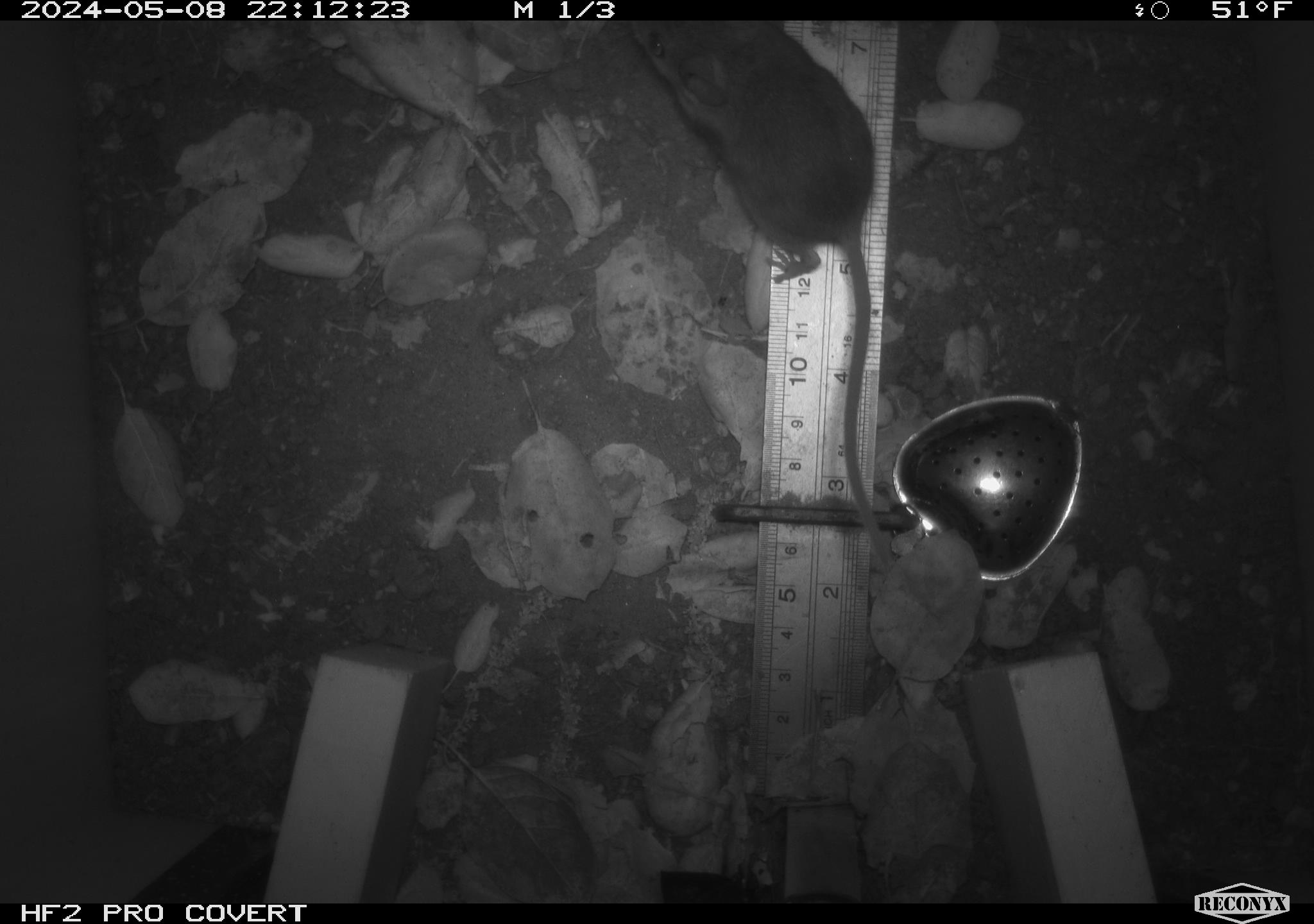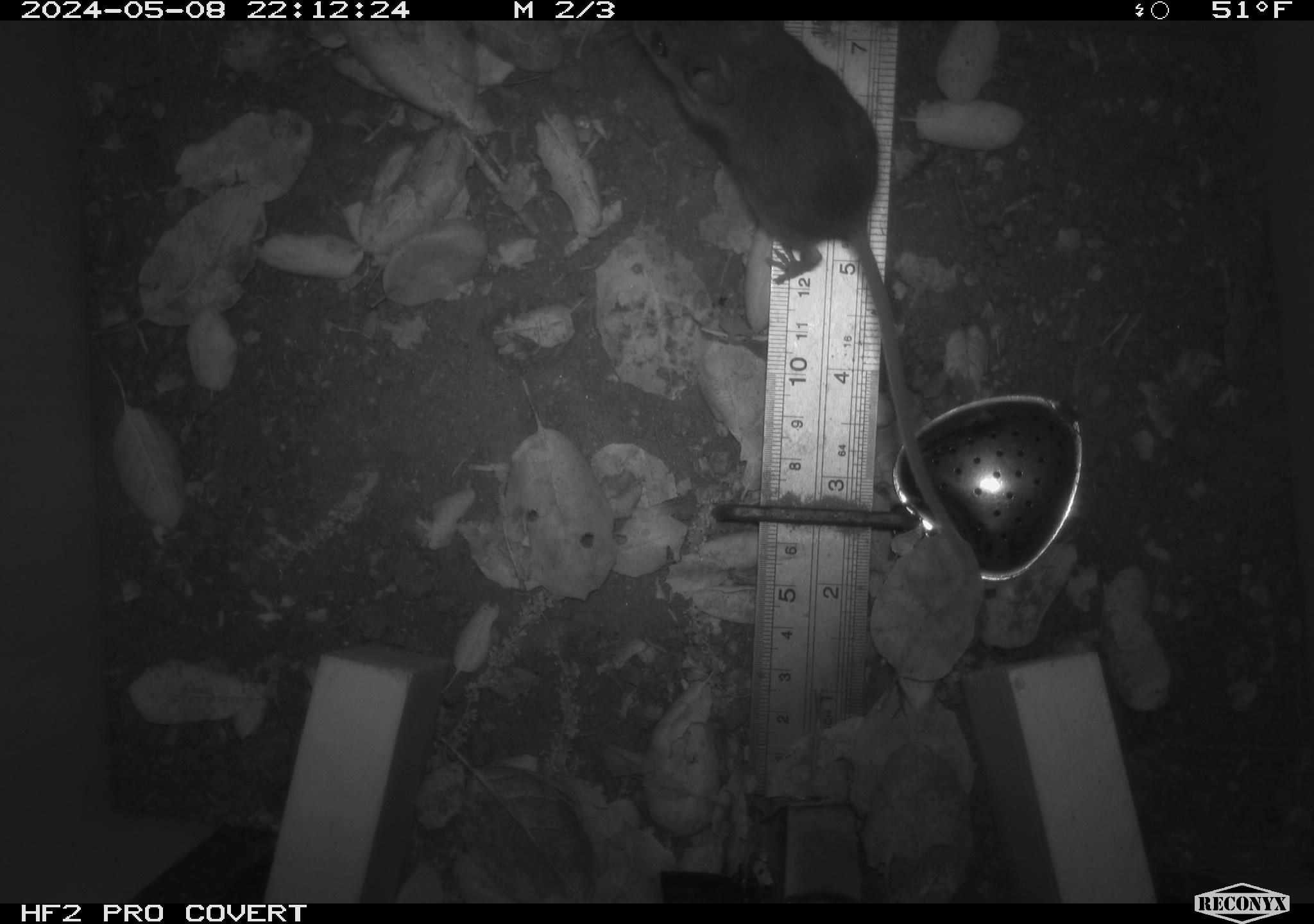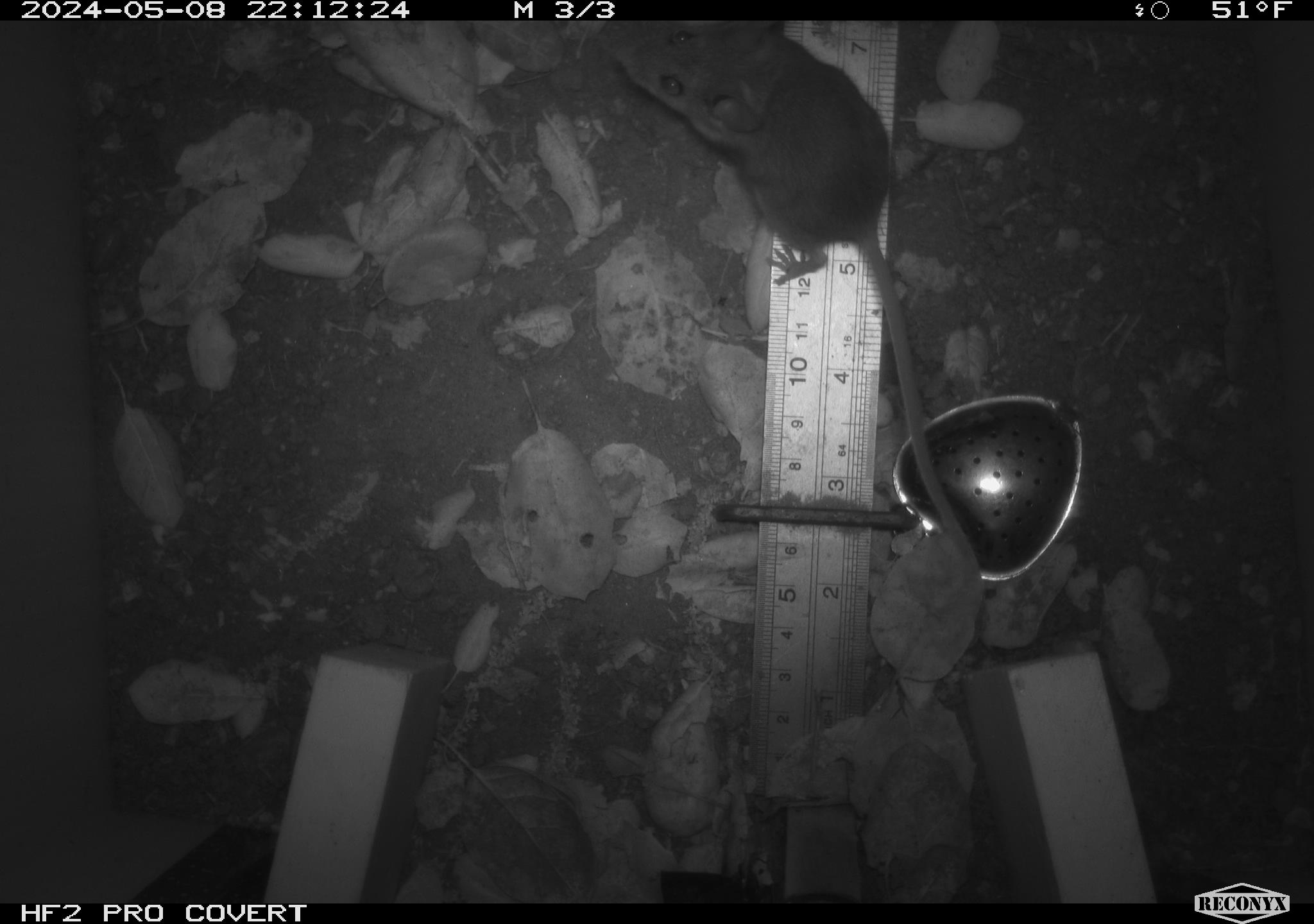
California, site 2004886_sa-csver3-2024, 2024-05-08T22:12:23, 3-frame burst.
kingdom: Animalia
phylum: Chordata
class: Mammalia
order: Rodentia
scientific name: Rodentia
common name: rodent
Rodent (Rodentia).